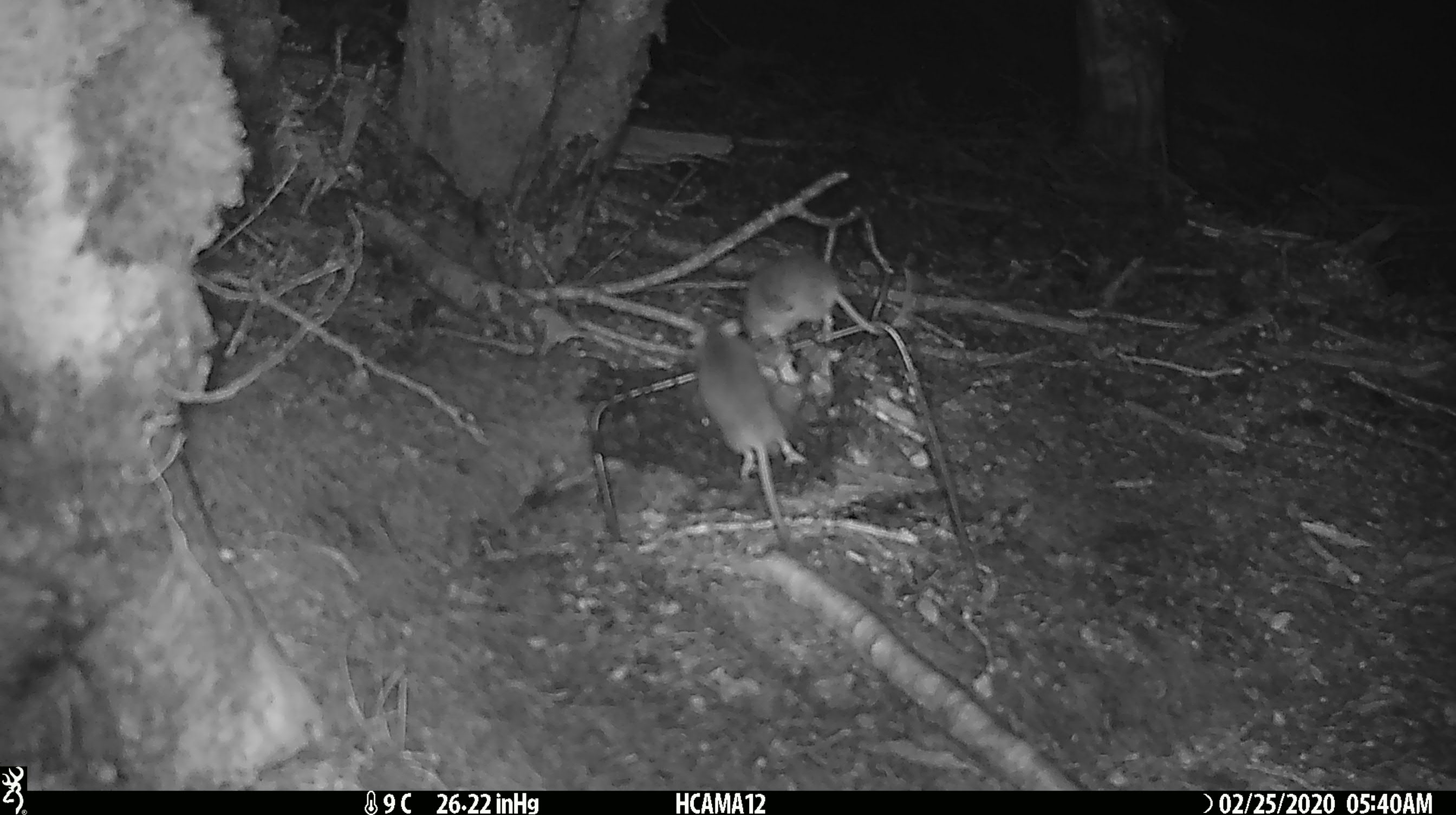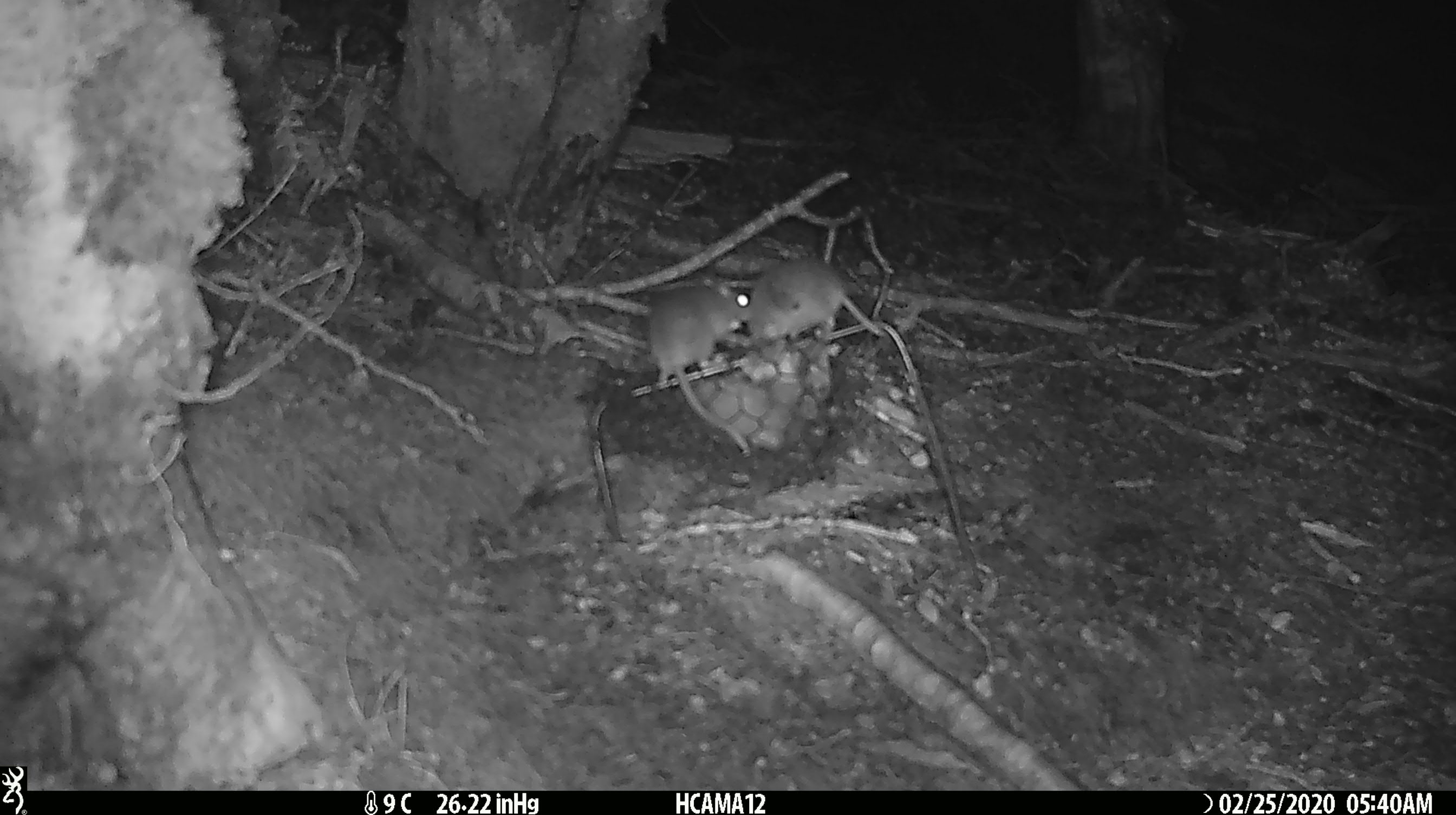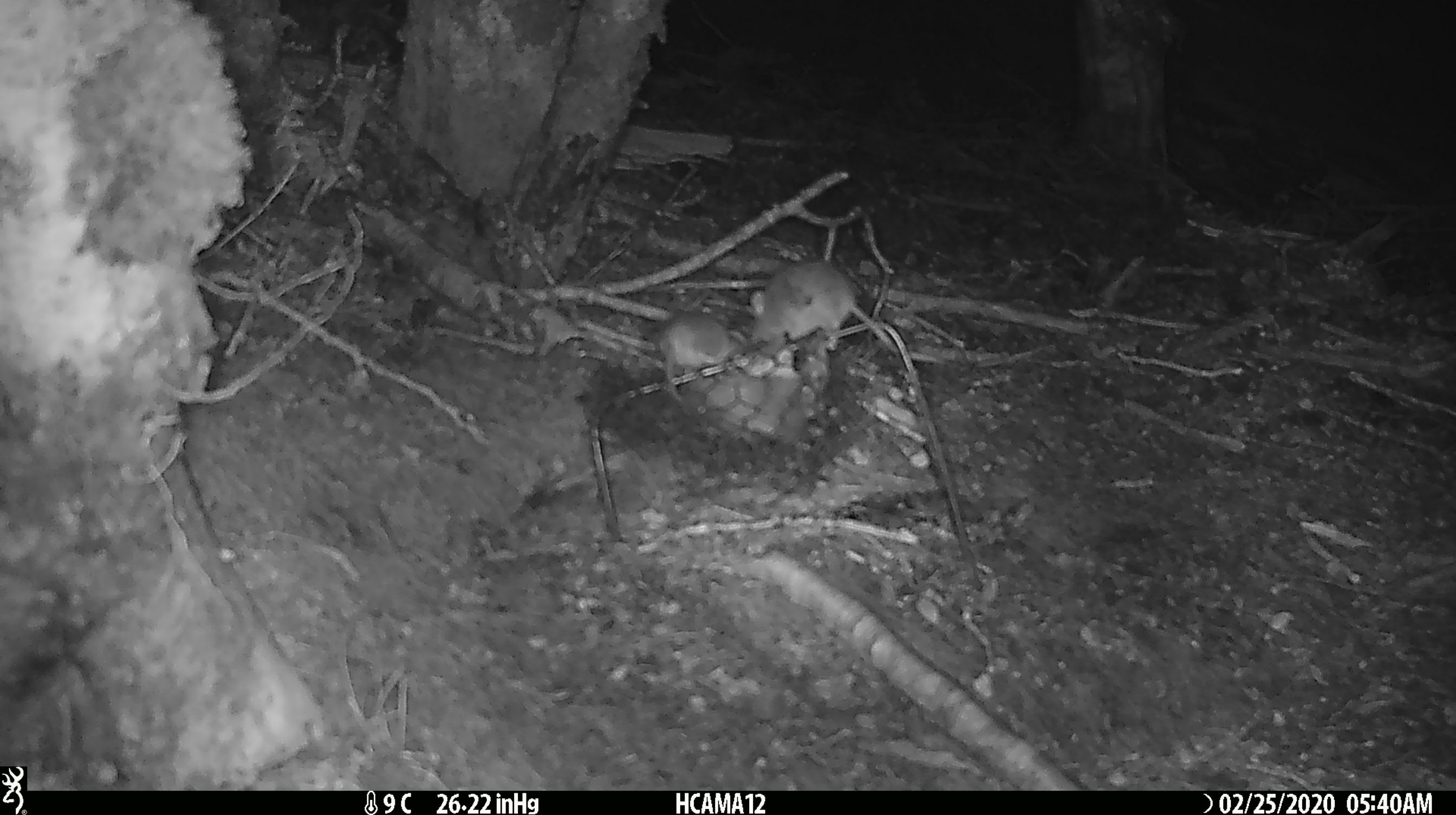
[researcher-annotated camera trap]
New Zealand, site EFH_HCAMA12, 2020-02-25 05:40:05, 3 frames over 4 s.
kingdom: Animalia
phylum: Chordata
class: Mammalia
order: Rodentia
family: Muridae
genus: Mus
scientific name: Mus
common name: mouse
Mouse (Mus).